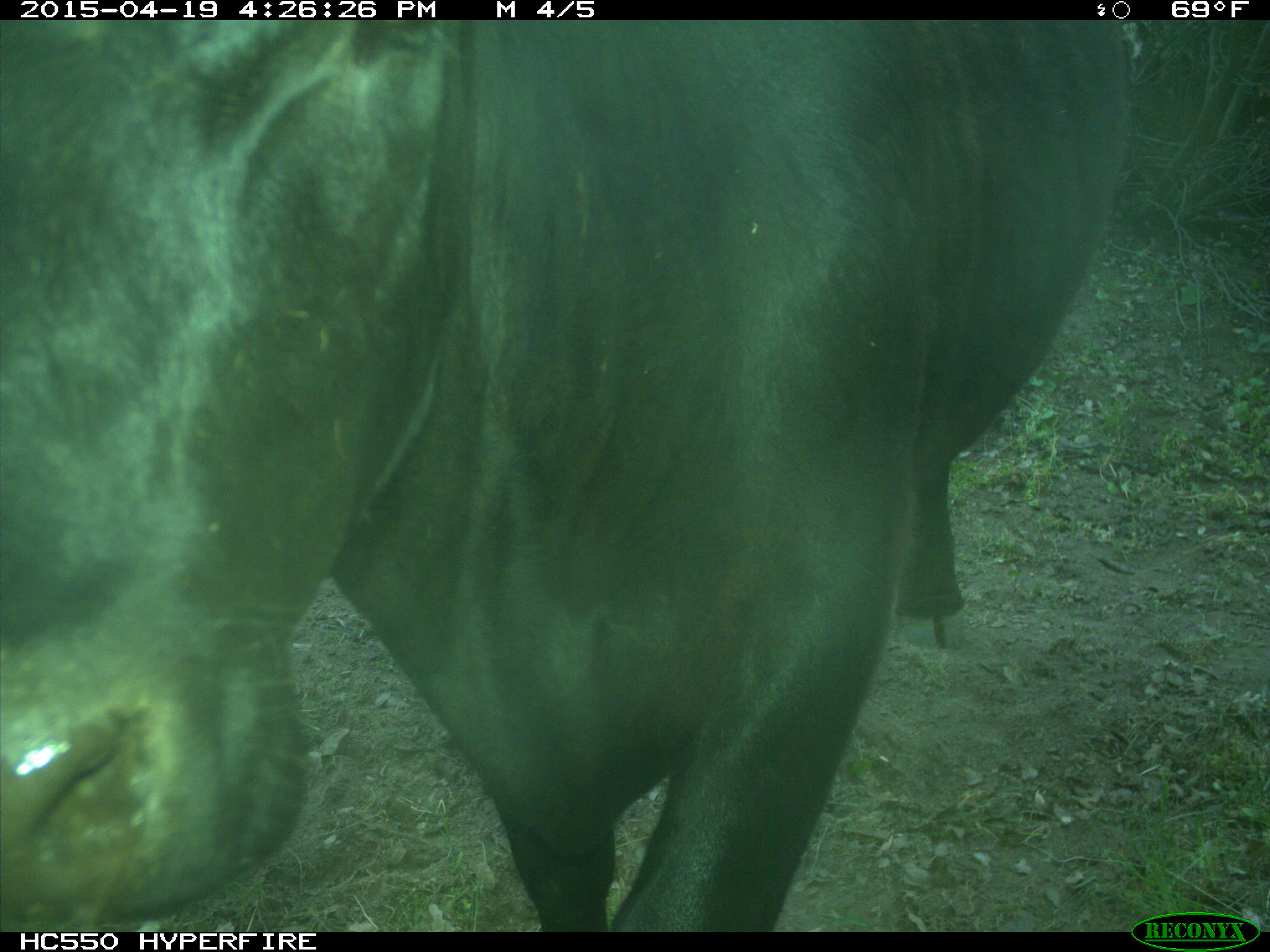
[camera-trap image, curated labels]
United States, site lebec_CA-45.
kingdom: Animalia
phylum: Chordata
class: Mammalia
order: Artiodactyla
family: Bovidae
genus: Bos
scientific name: Bos taurus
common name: domestic cow